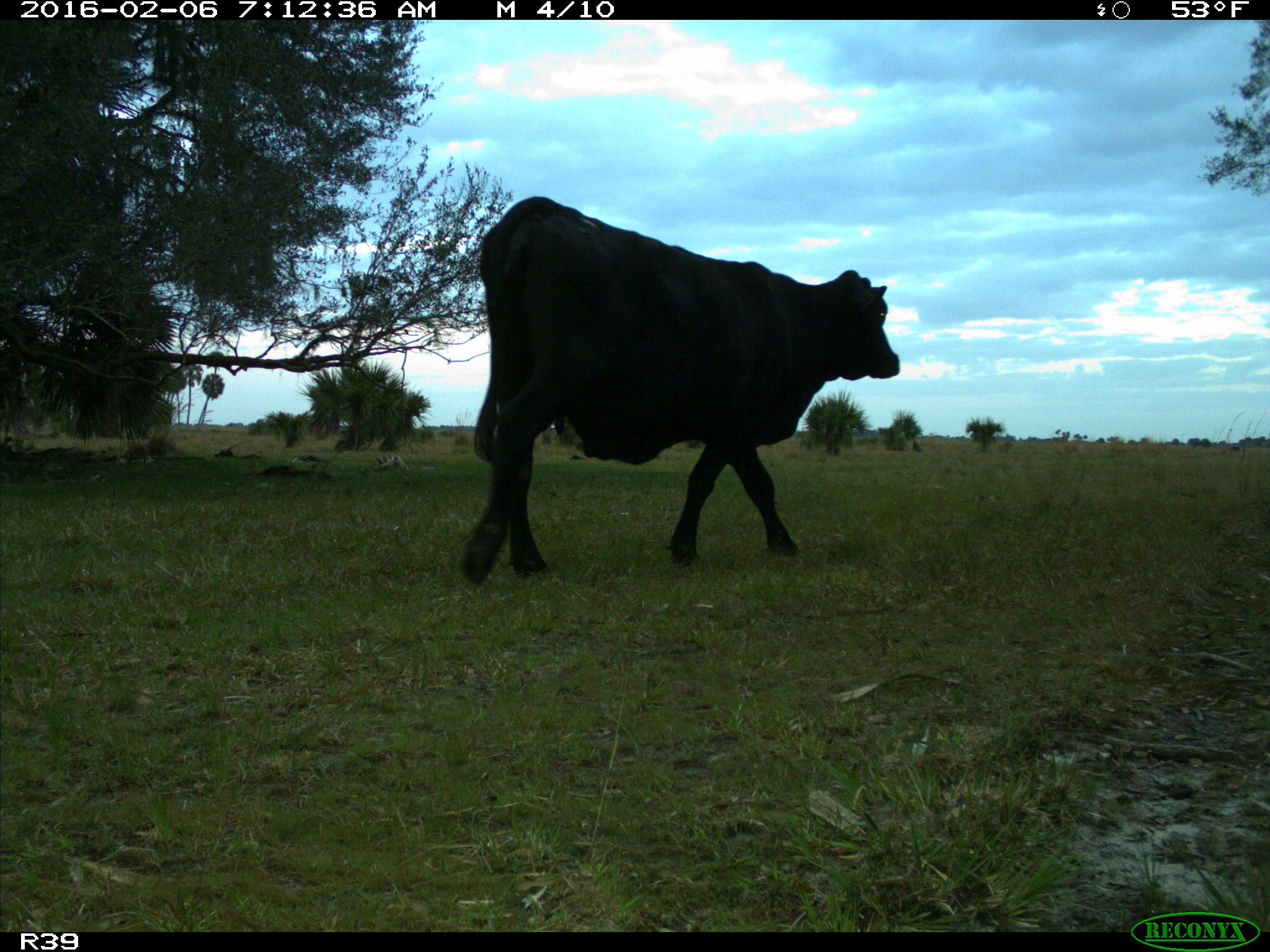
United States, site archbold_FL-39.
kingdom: Animalia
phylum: Chordata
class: Mammalia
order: Artiodactyla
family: Bovidae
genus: Bos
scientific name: Bos taurus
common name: domestic cow